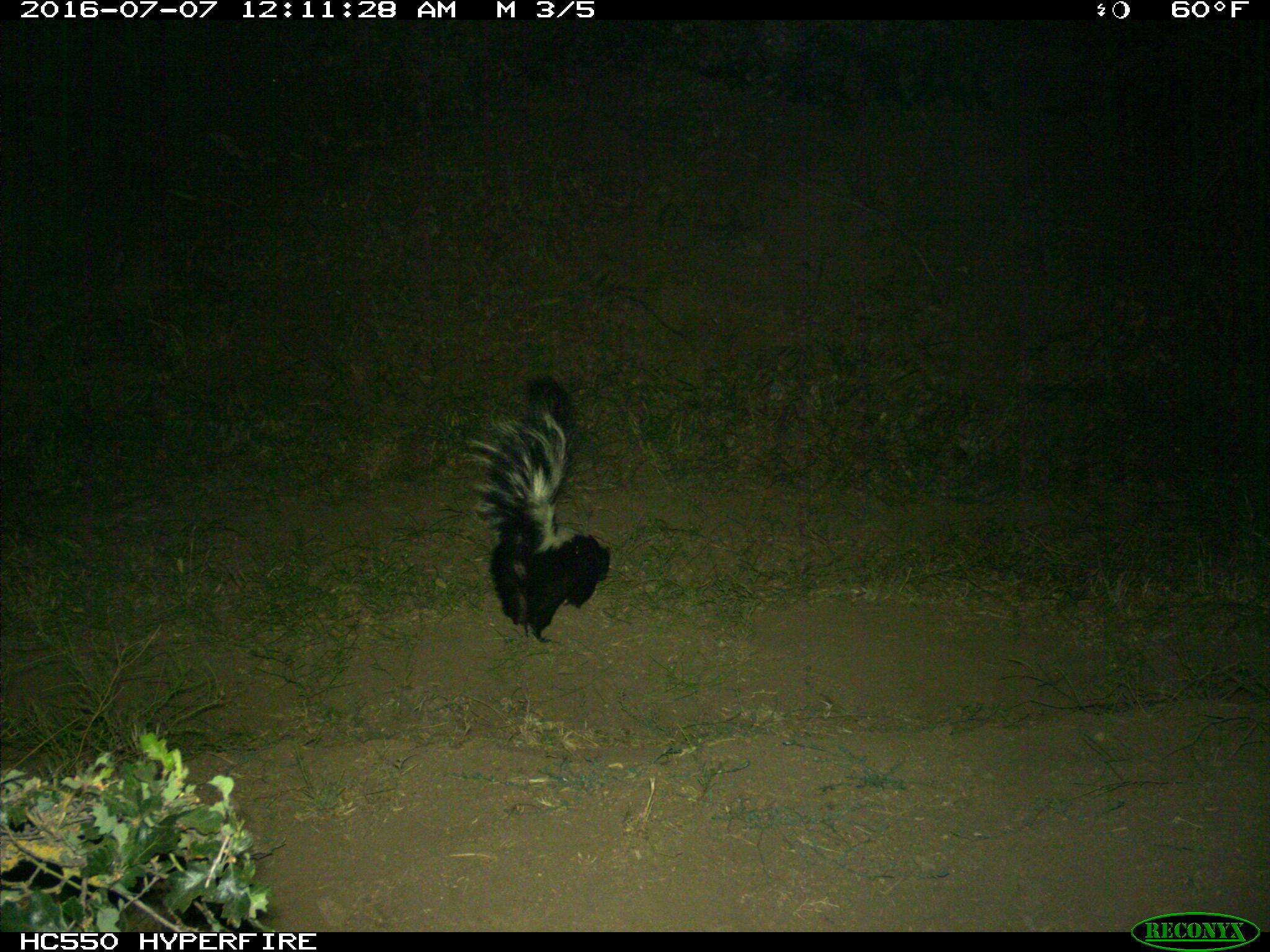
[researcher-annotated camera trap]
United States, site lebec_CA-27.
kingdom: Animalia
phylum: Chordata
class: Mammalia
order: Carnivora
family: Mephitidae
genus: Mephitis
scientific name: Mephitis mephitis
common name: striped skunk